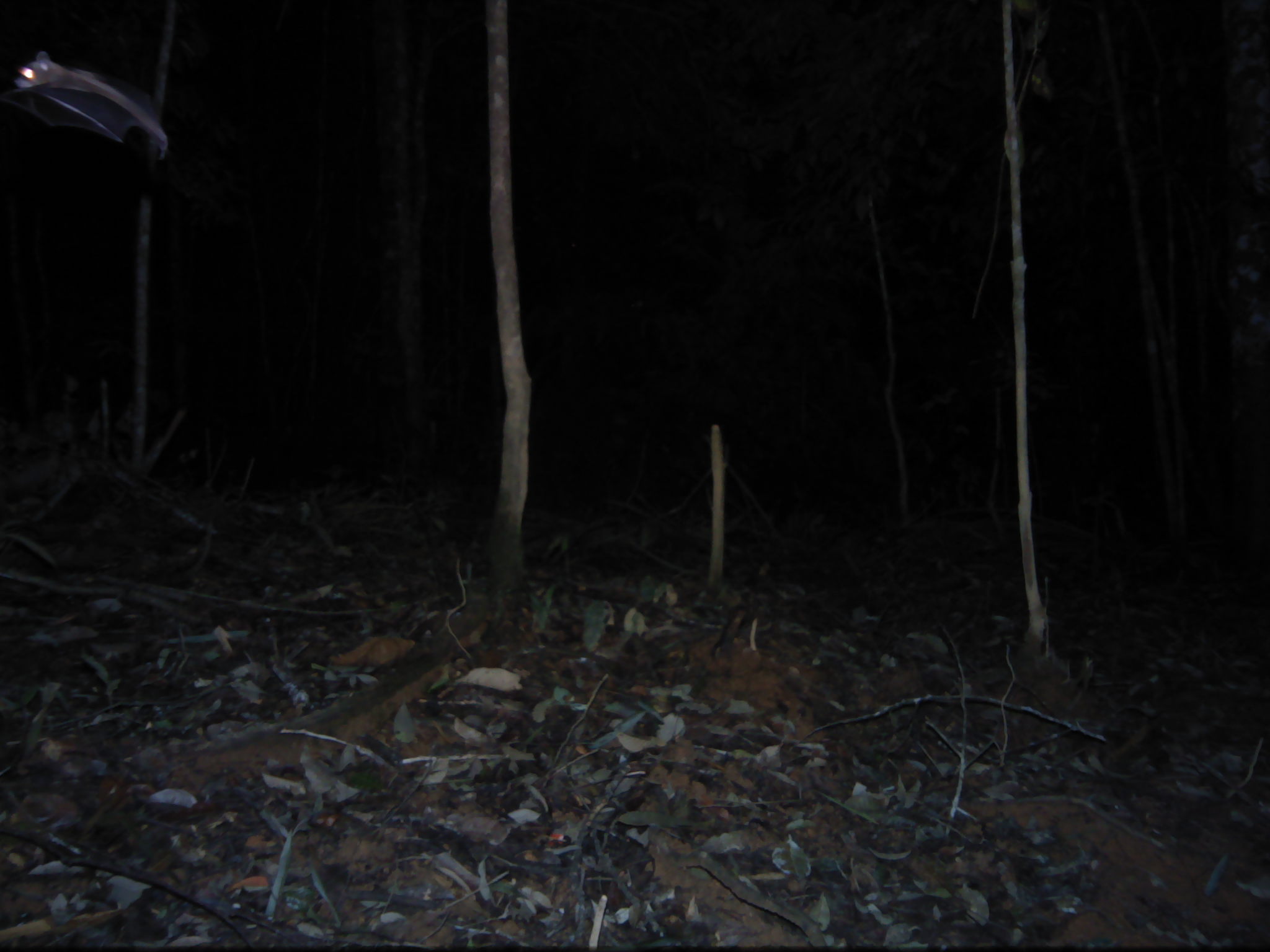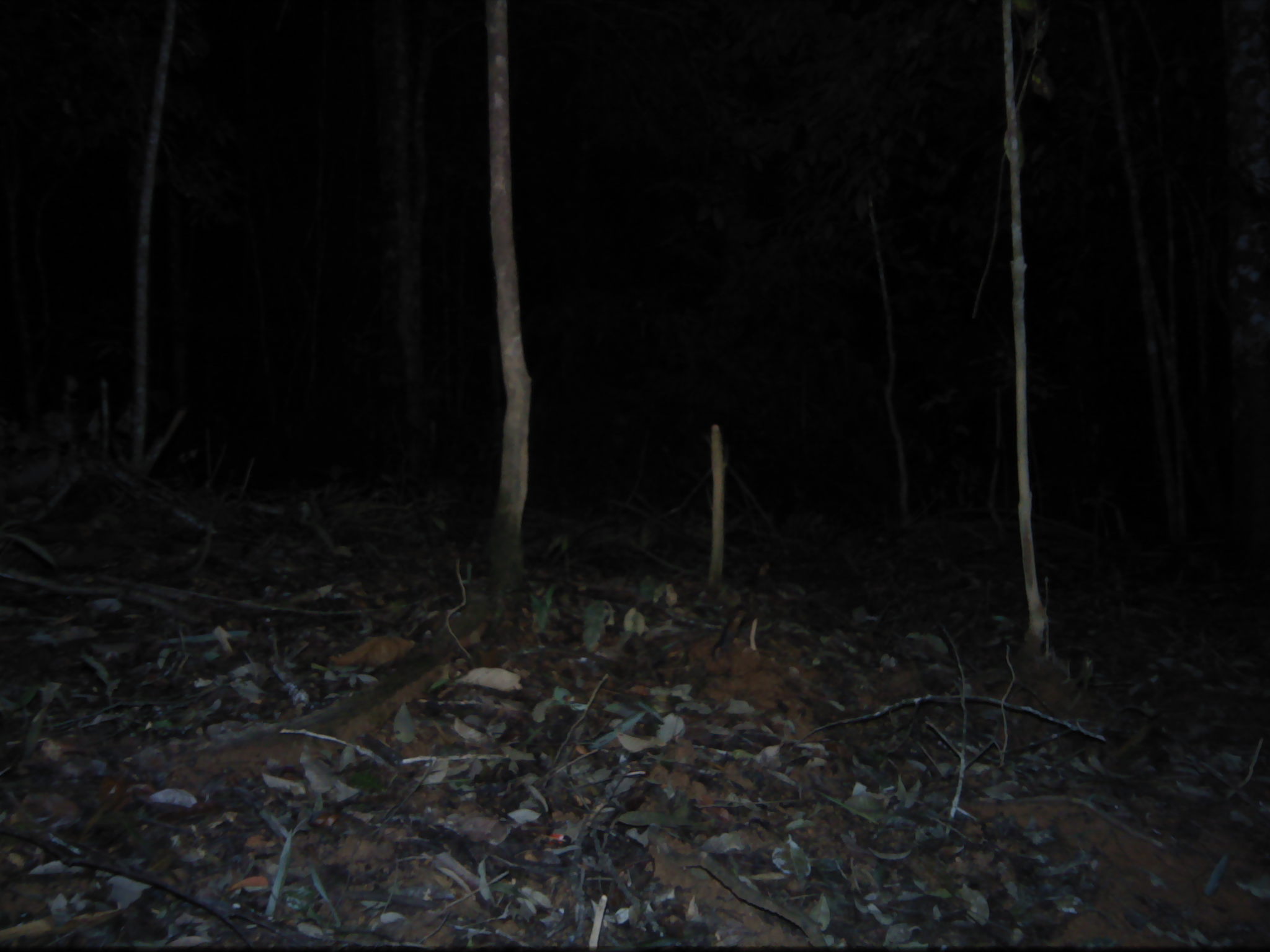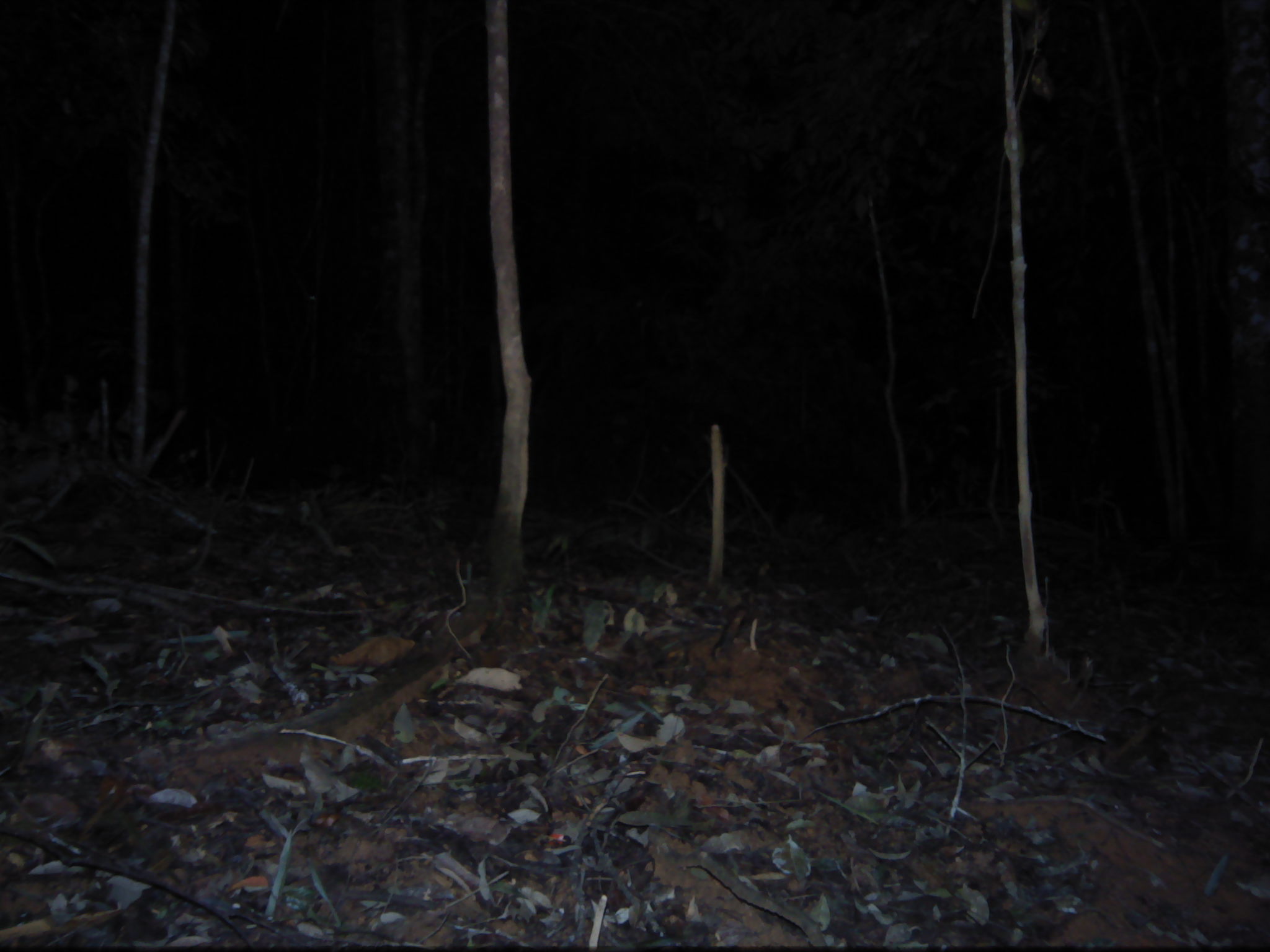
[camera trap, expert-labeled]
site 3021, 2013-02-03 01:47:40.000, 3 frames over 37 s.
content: unidentified animal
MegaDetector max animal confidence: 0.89